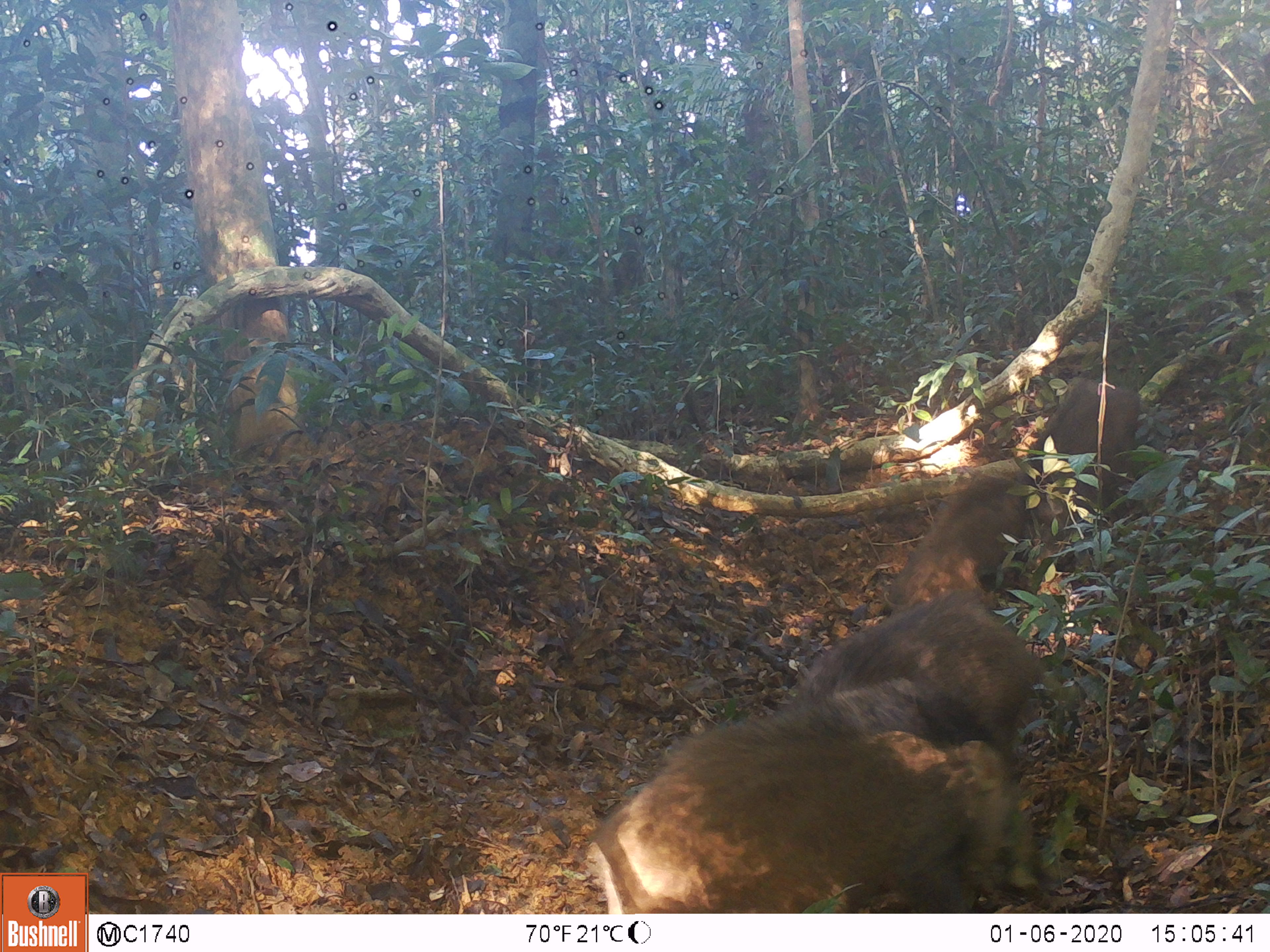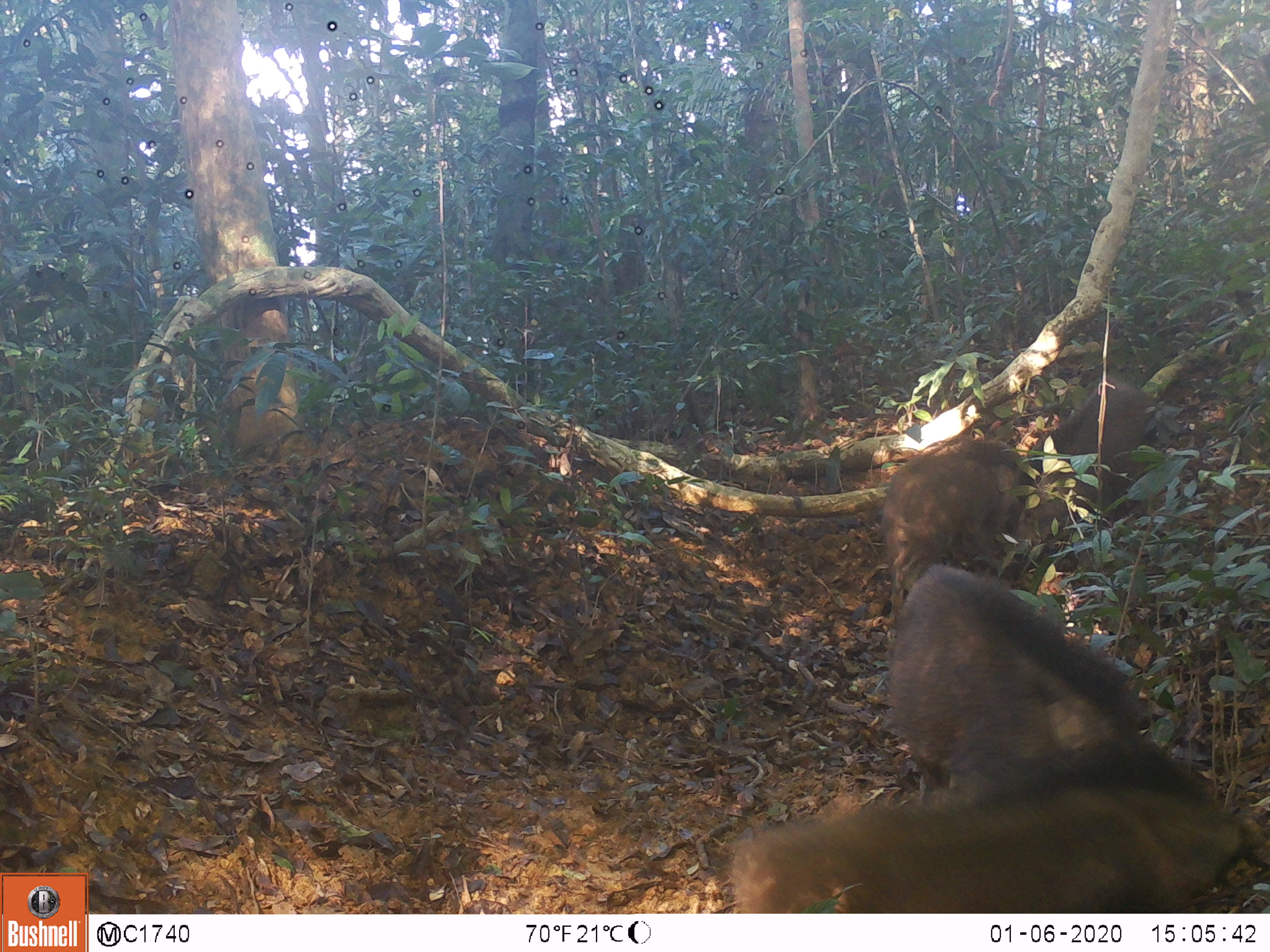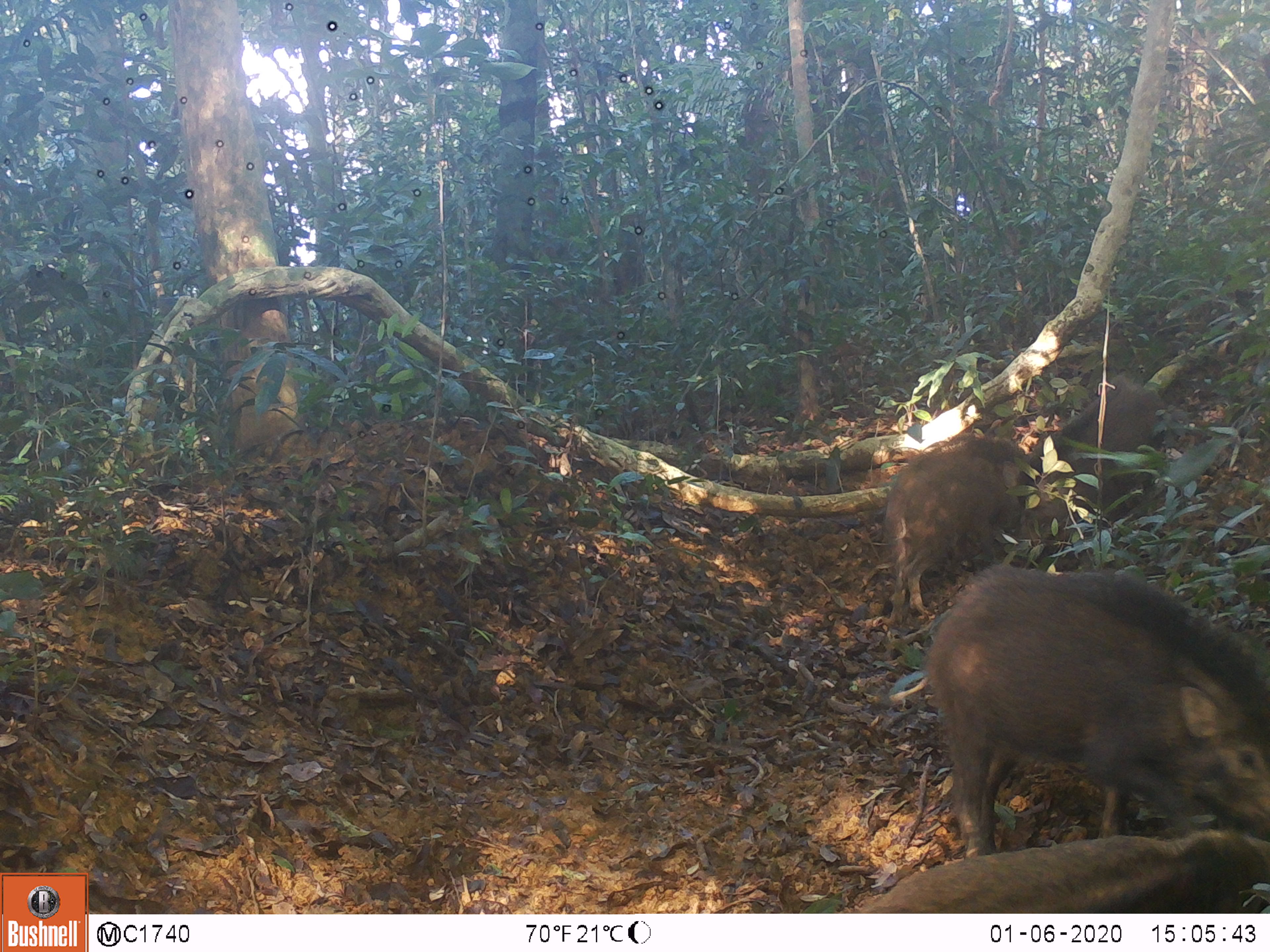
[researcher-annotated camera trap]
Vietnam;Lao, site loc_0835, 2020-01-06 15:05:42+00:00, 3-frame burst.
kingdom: Animalia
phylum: Chordata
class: Mammalia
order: Artiodactyla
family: Suidae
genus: Sus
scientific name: Sus scrofa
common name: eurasian wild pig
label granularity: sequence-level